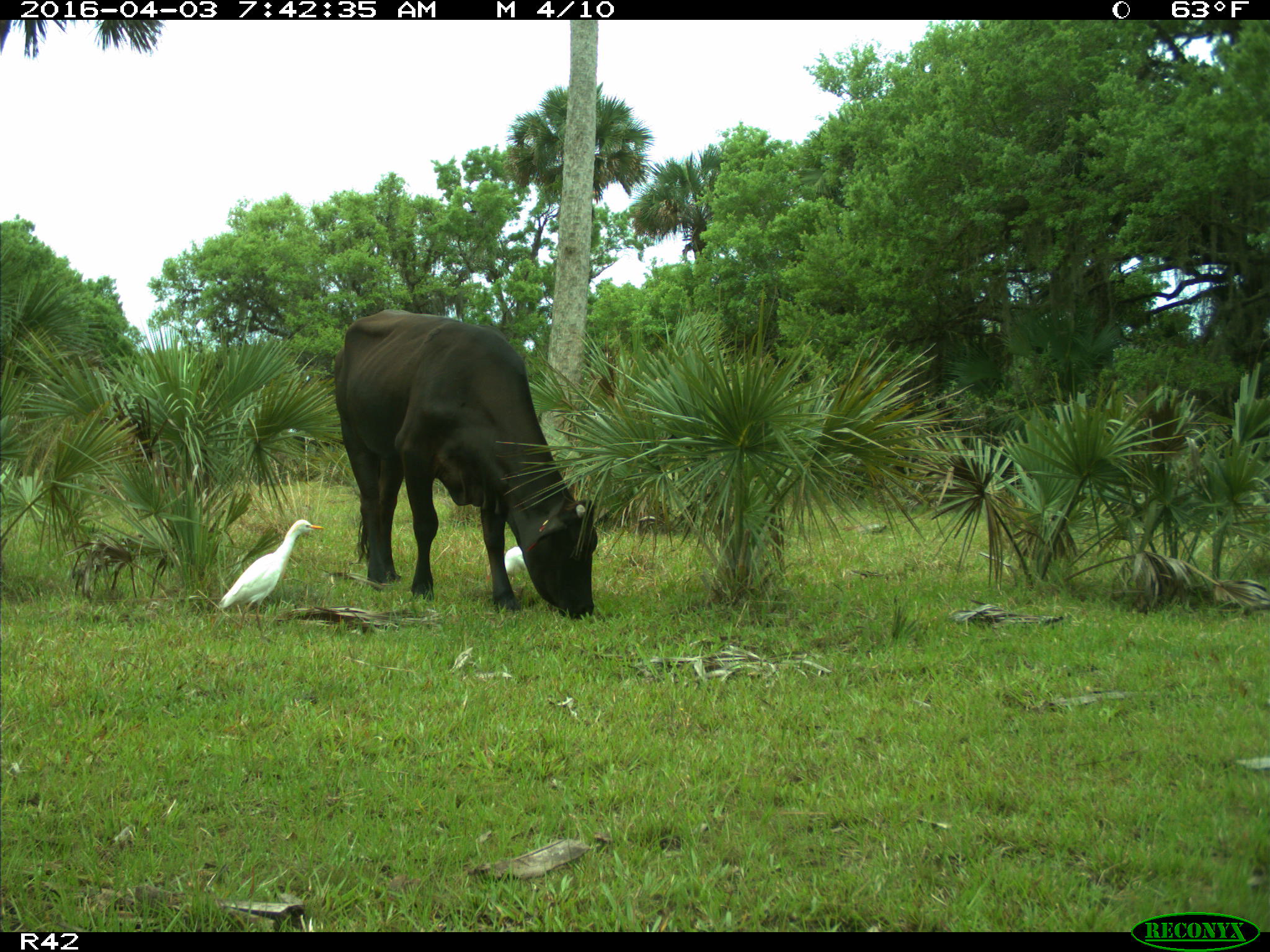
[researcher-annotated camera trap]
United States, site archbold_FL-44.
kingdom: Animalia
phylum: Chordata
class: Mammalia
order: Artiodactyla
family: Bovidae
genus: Bos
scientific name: Bos taurus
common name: domestic cow